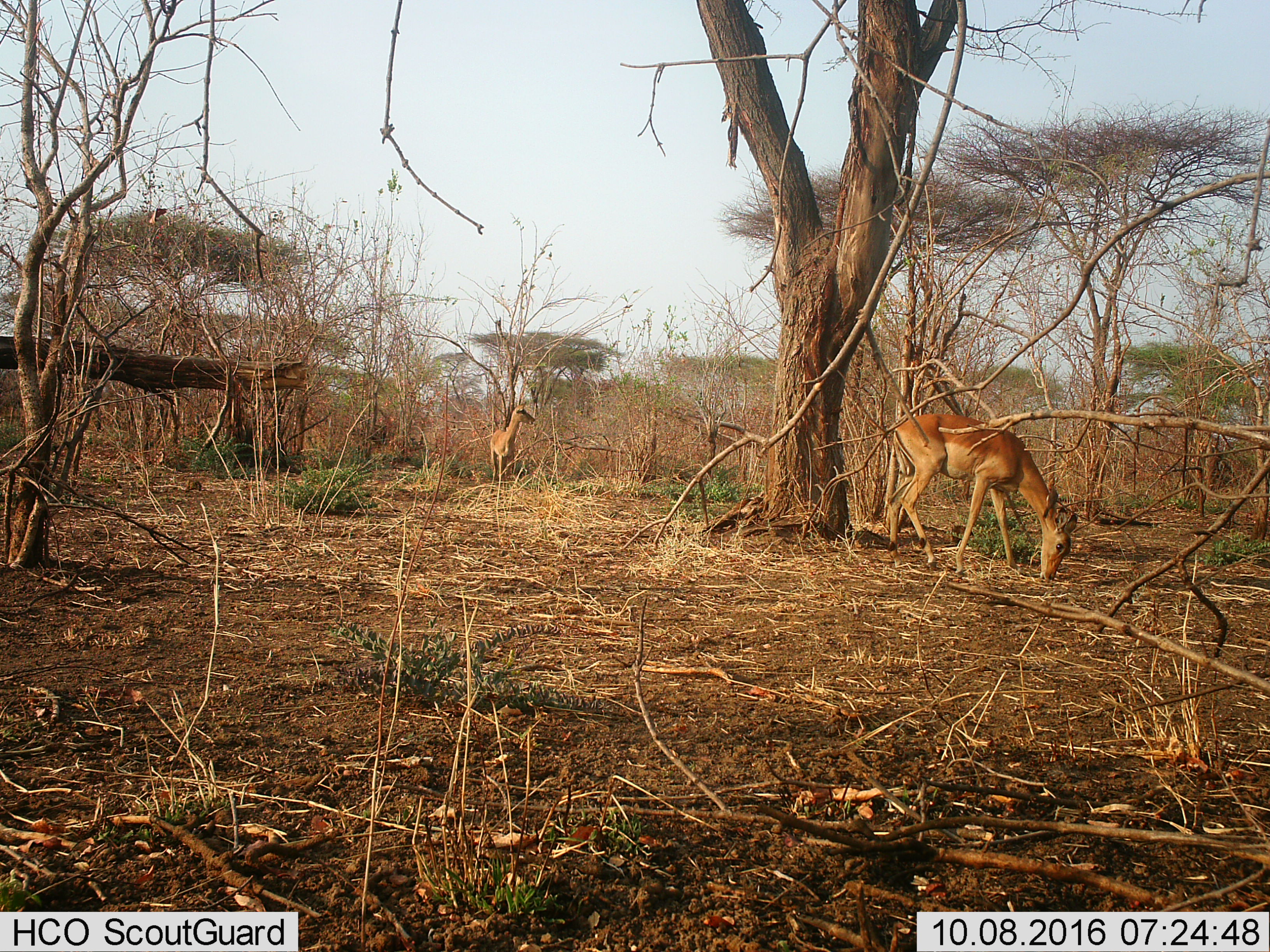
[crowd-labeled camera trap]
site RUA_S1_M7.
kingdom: Animalia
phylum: Chordata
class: Mammalia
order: Artiodactyla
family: Bovidae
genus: Aepyceros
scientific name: Aepyceros melampus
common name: impala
Impala (Aepyceros melampus), count 2. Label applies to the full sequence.